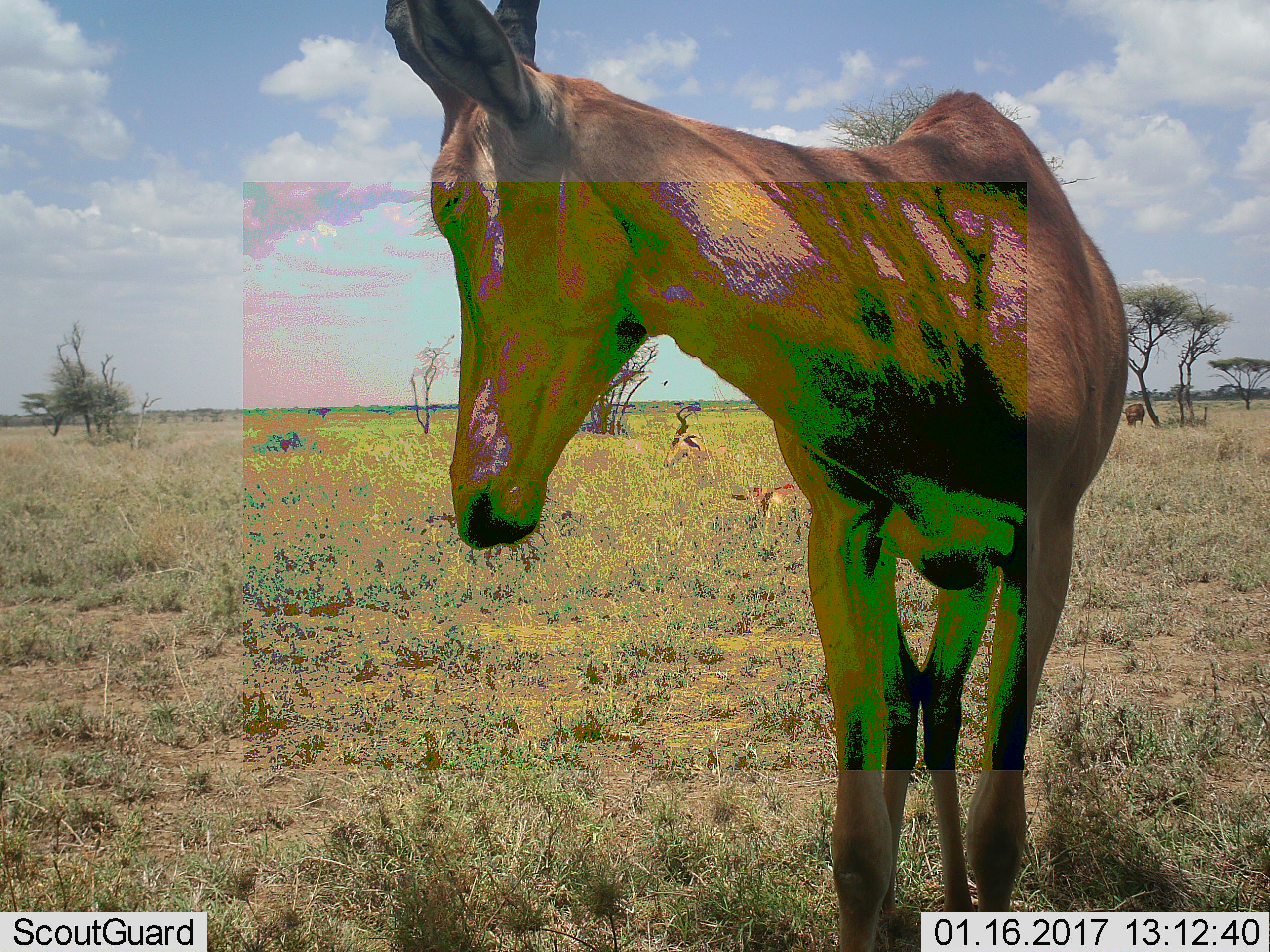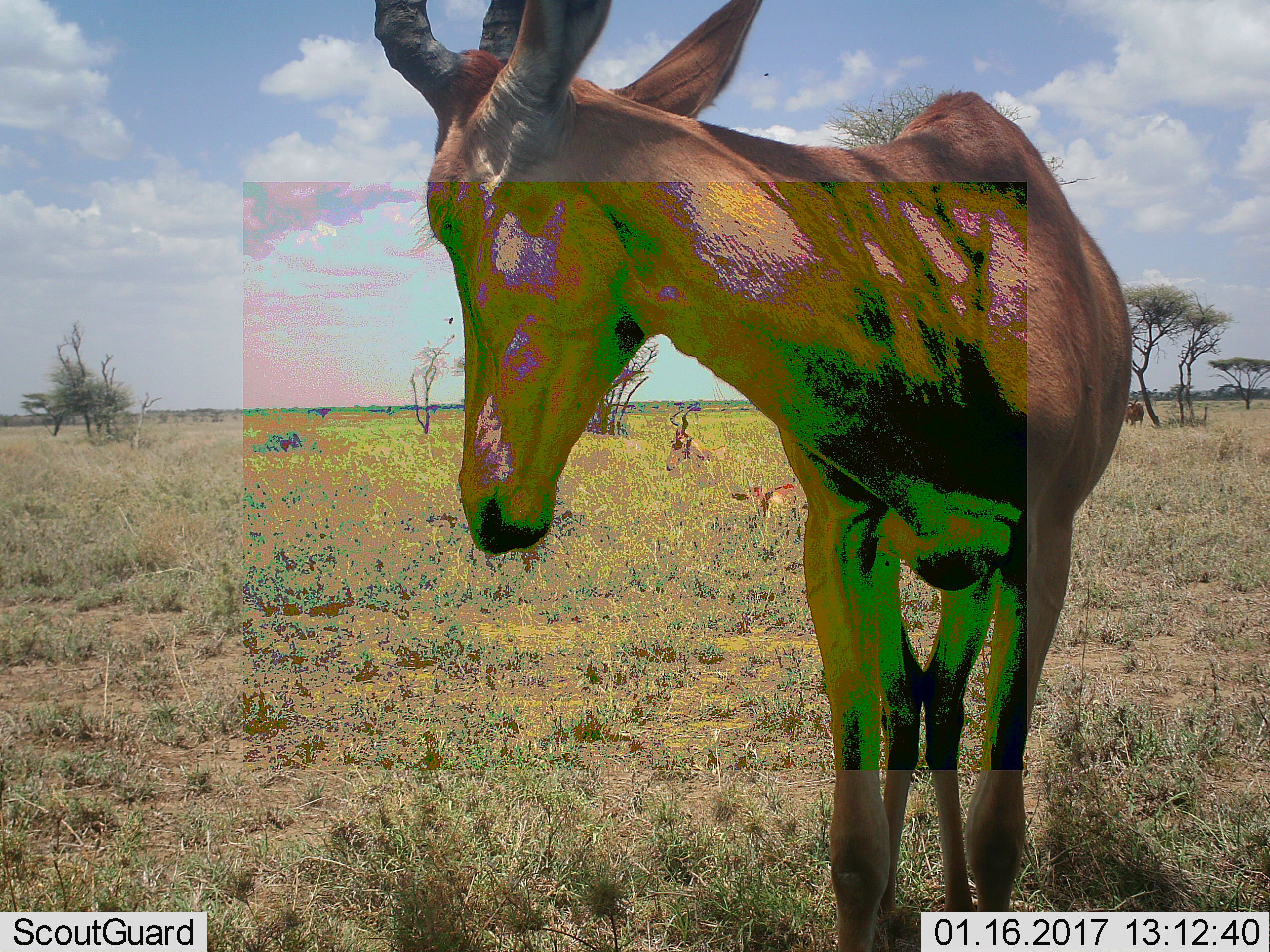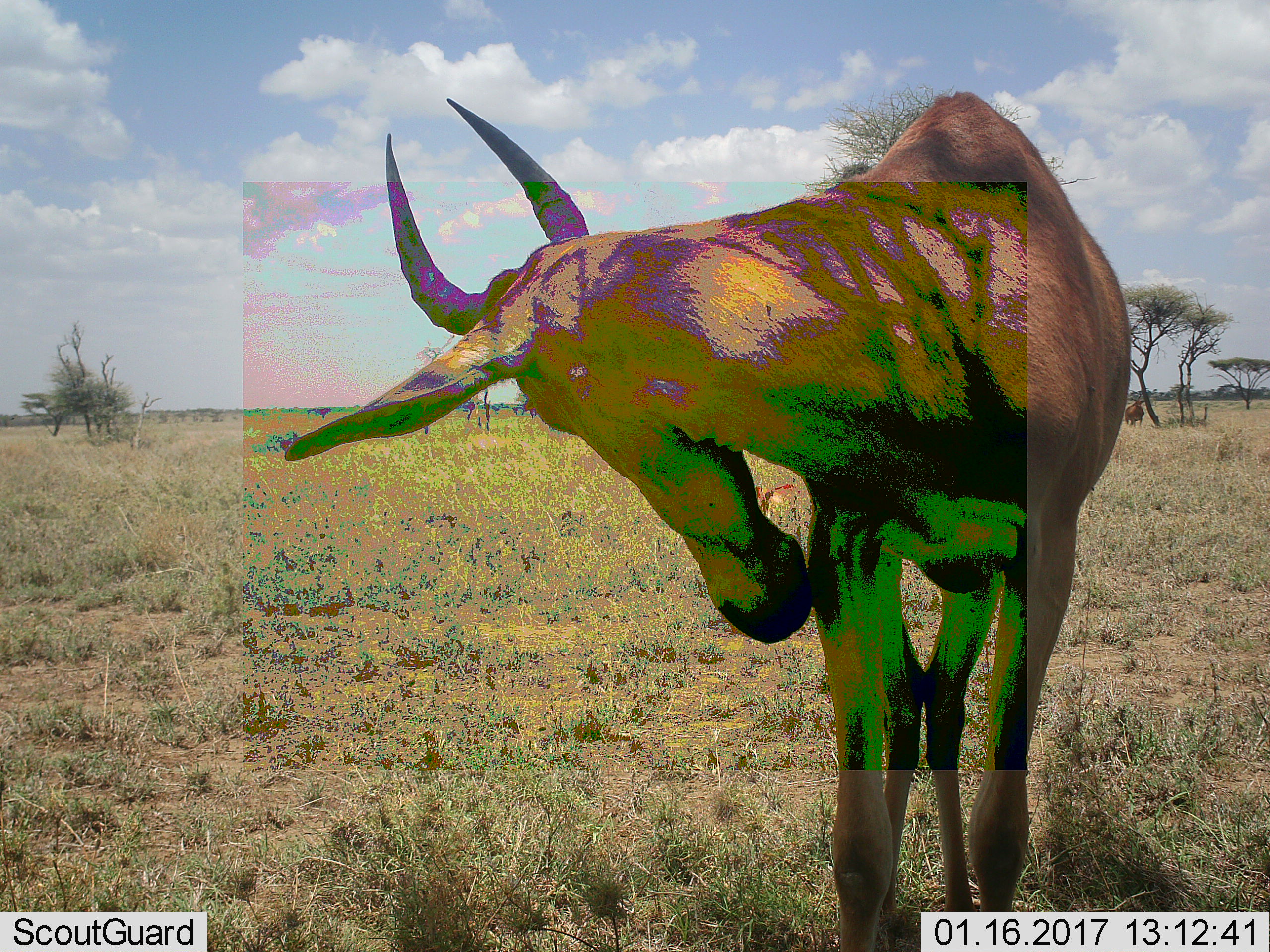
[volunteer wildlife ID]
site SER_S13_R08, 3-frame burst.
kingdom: Animalia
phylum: Chordata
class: Mammalia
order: Artiodactyla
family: Bovidae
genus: Alcelaphus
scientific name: Alcelaphus buselaphus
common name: hartebeest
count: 4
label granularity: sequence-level